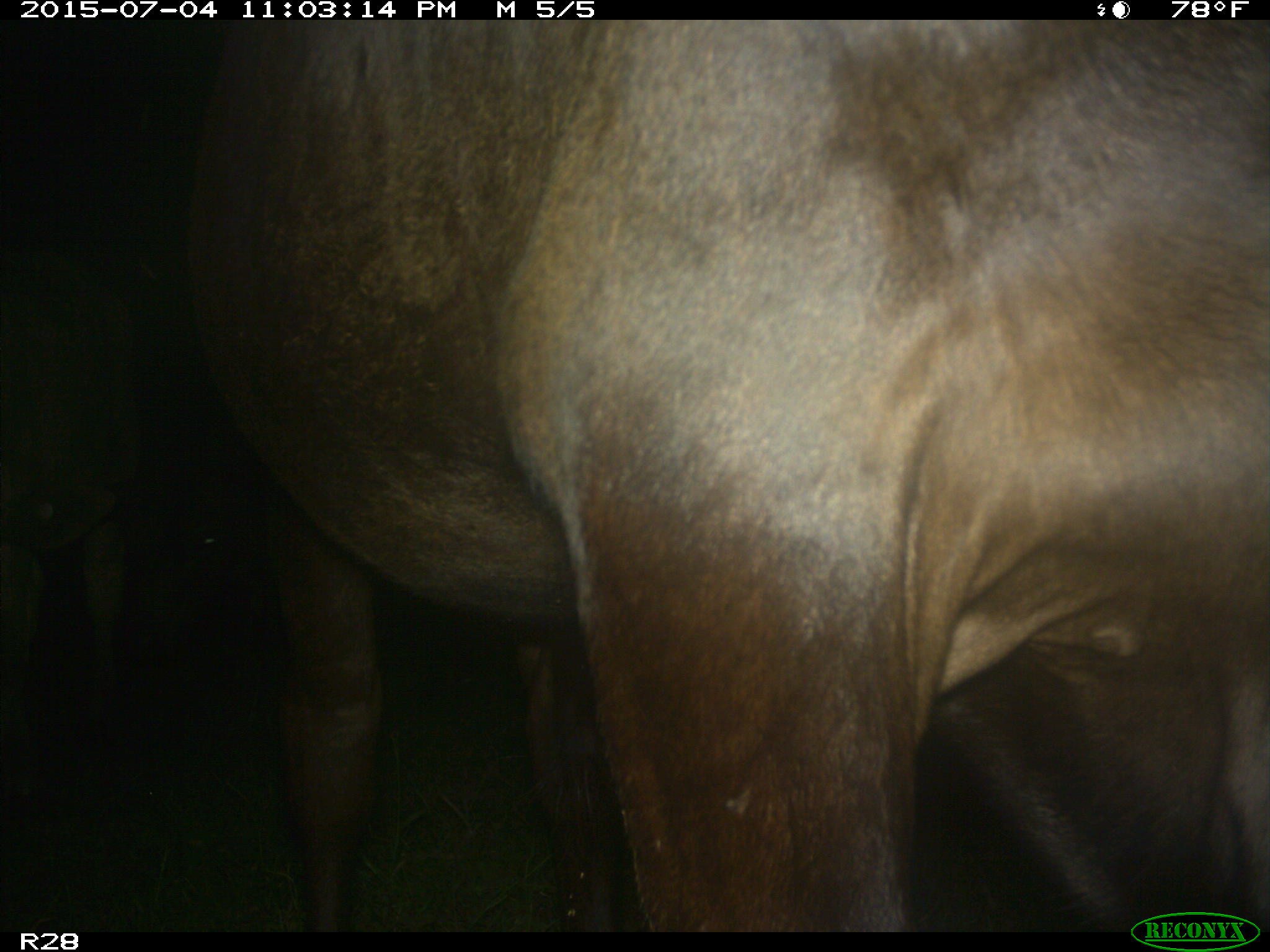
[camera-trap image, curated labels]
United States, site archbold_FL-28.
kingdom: Animalia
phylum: Chordata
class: Mammalia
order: Artiodactyla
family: Bovidae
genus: Bos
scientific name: Bos taurus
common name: domestic cow